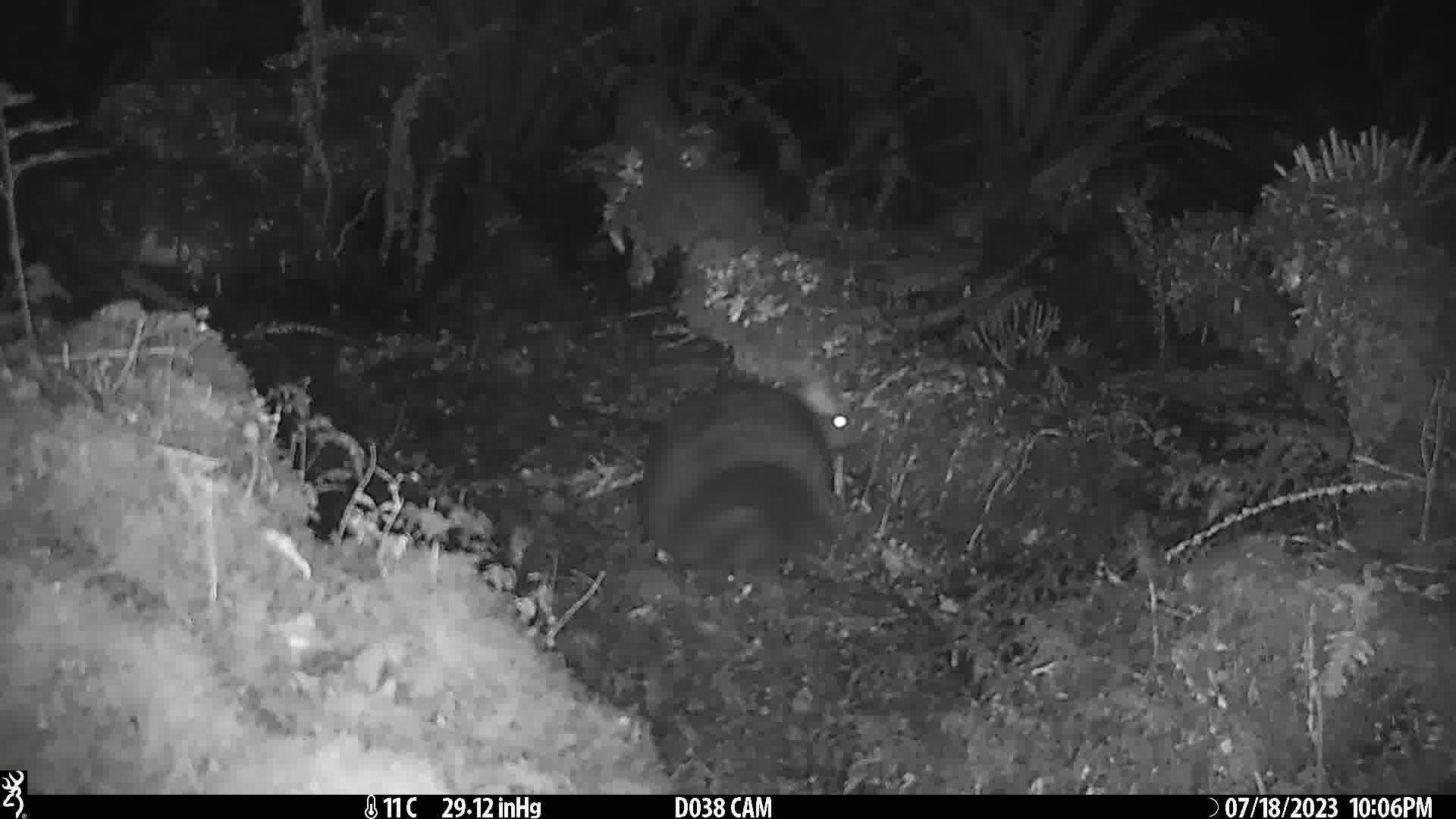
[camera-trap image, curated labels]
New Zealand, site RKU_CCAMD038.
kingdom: Animalia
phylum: Chordata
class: Mammalia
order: Diprotodontia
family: Phalangeridae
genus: Trichosurus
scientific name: Trichosurus vulpecula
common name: common brushtail possum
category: possum